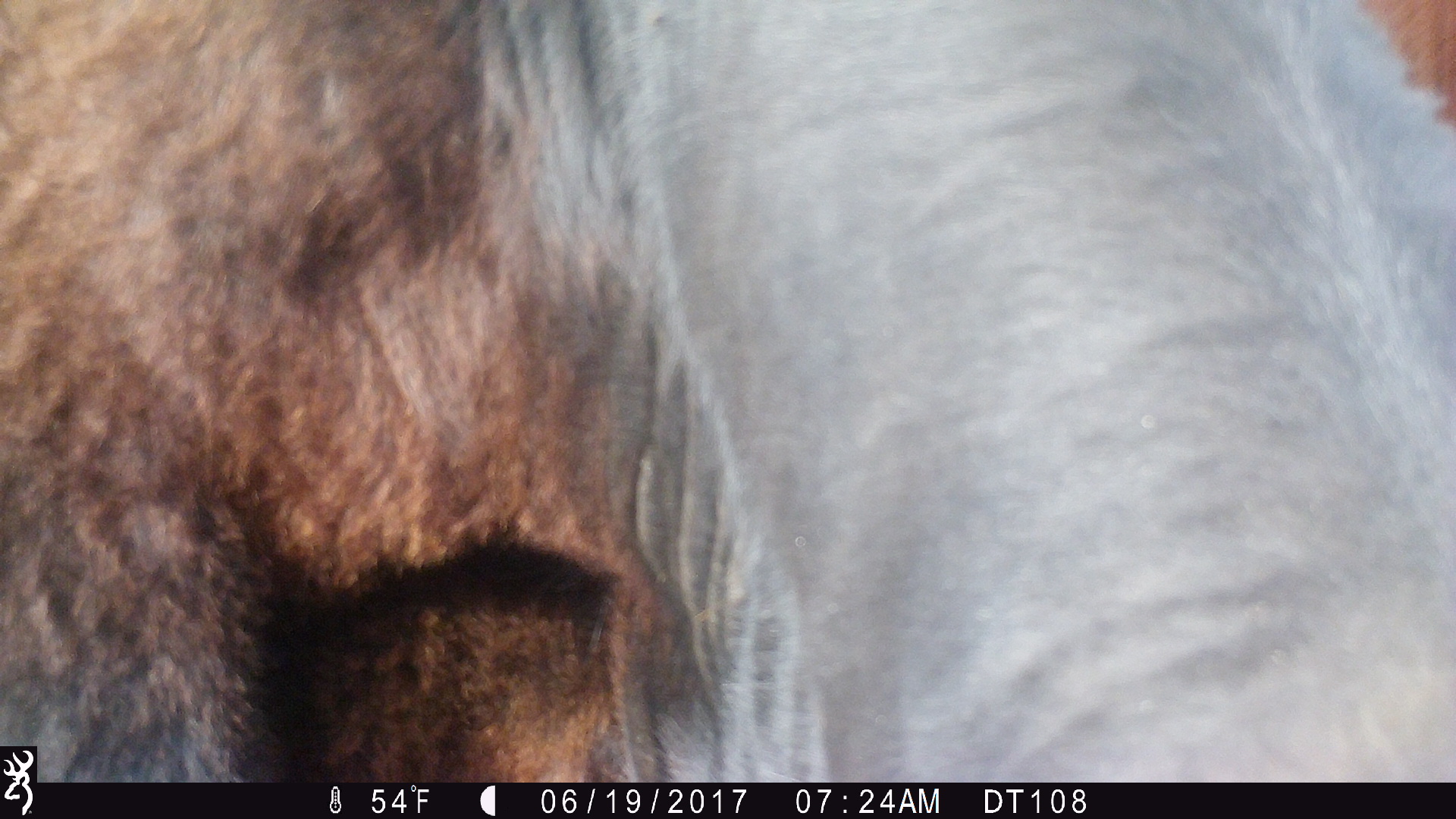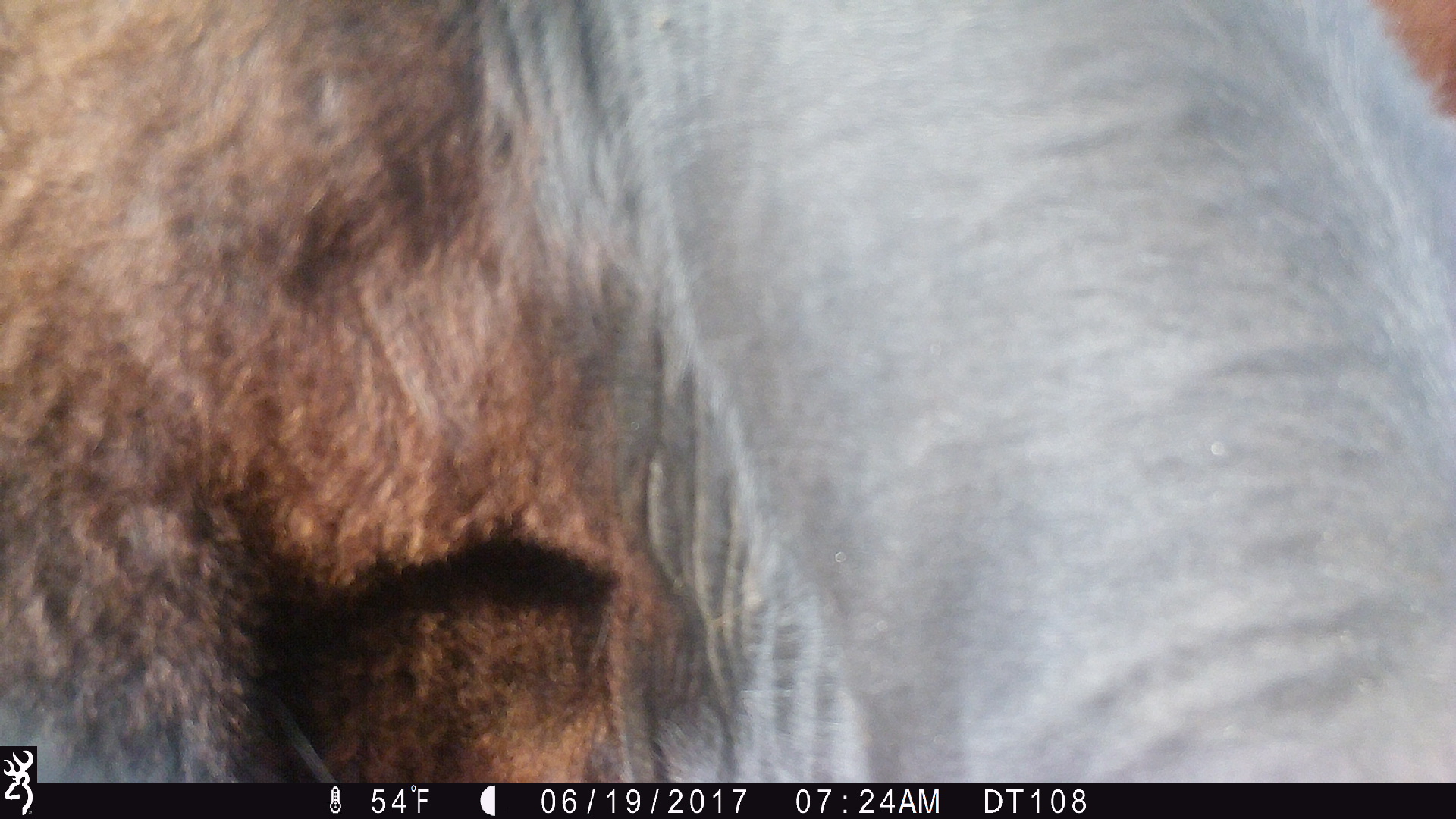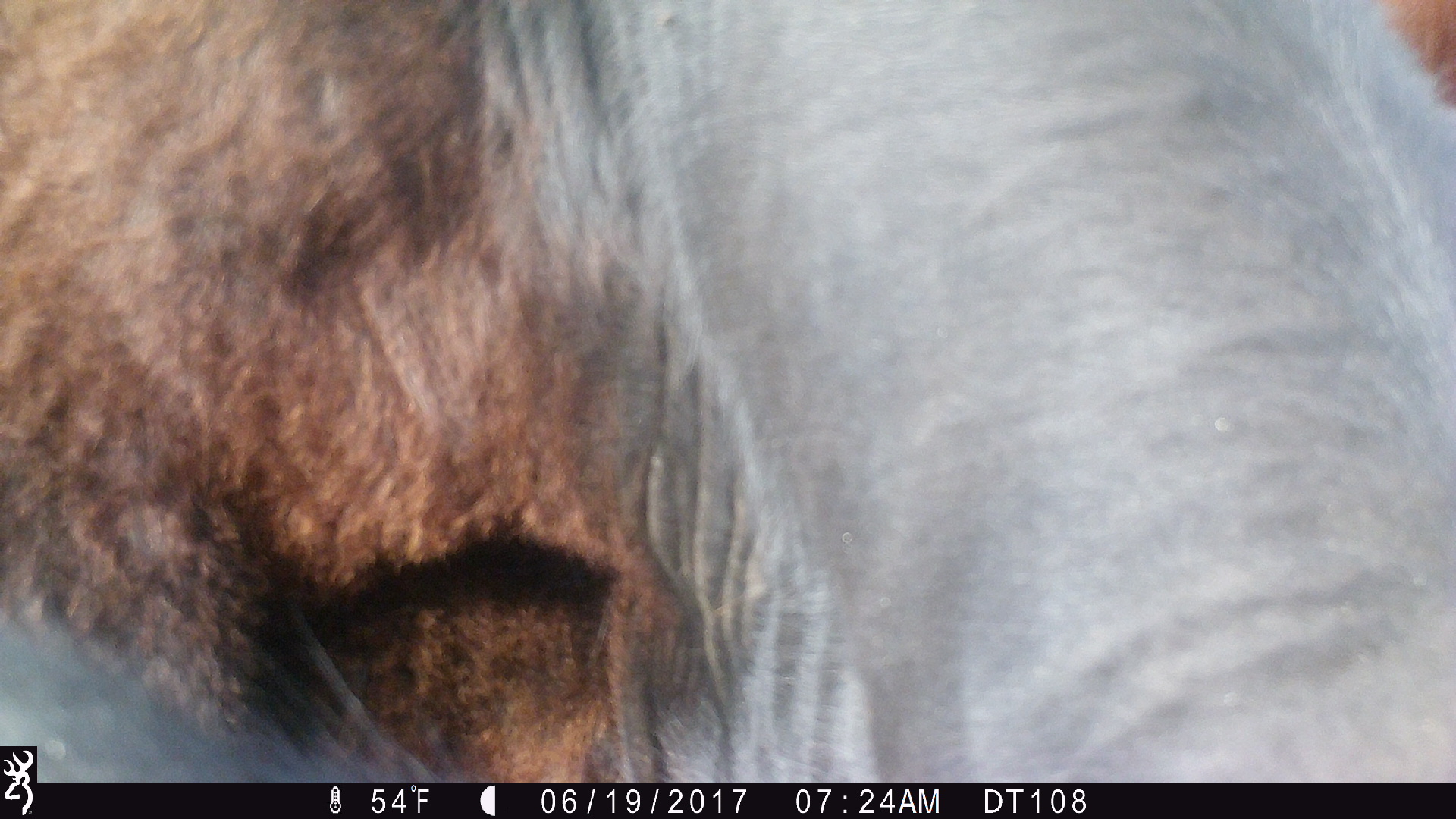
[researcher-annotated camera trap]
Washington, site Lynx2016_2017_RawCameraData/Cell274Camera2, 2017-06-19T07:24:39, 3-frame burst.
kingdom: Animalia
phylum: Chordata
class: Mammalia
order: Artiodactyla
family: Bovidae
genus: Bos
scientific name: Bos taurus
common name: domestic cattle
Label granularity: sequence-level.